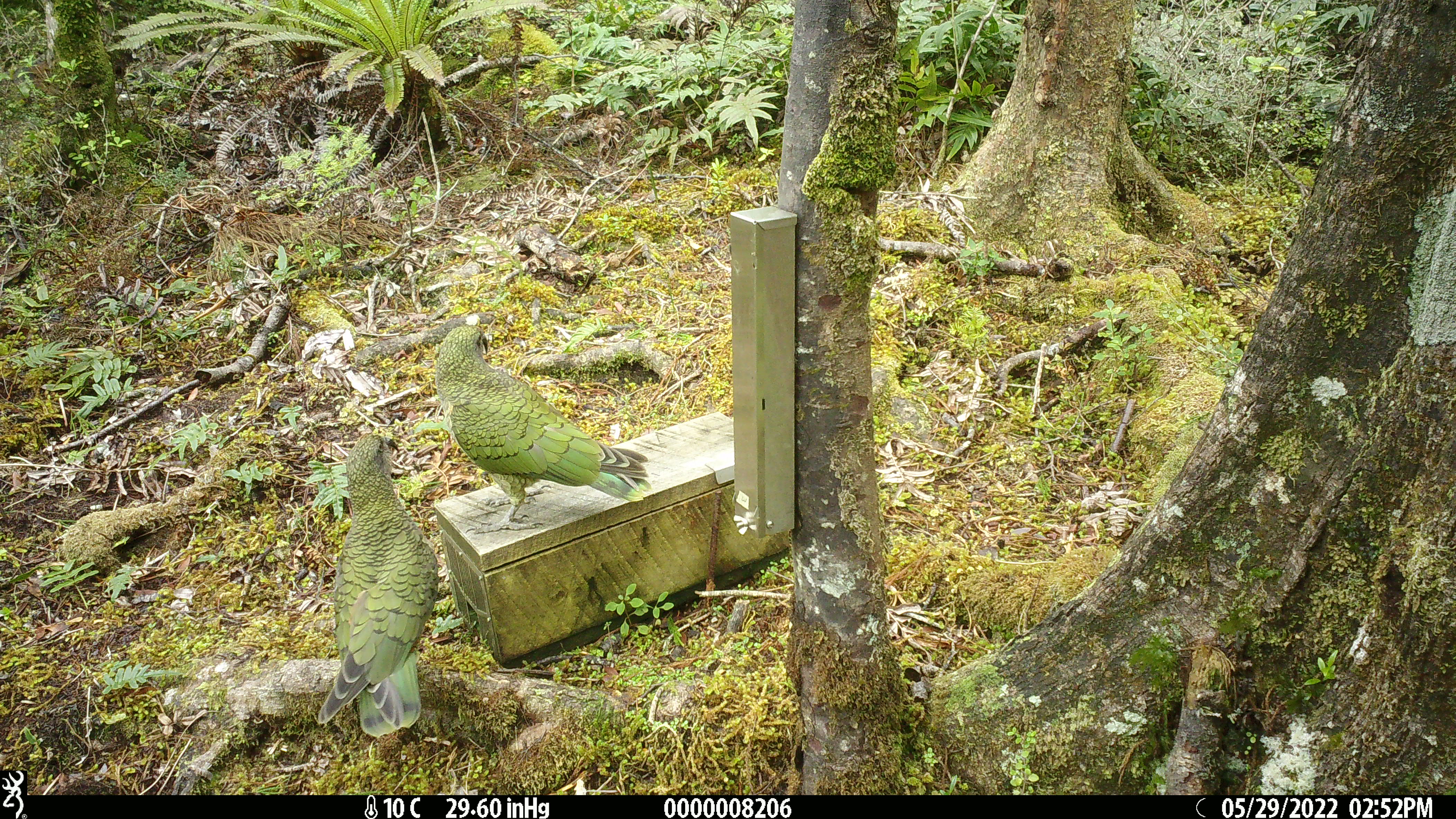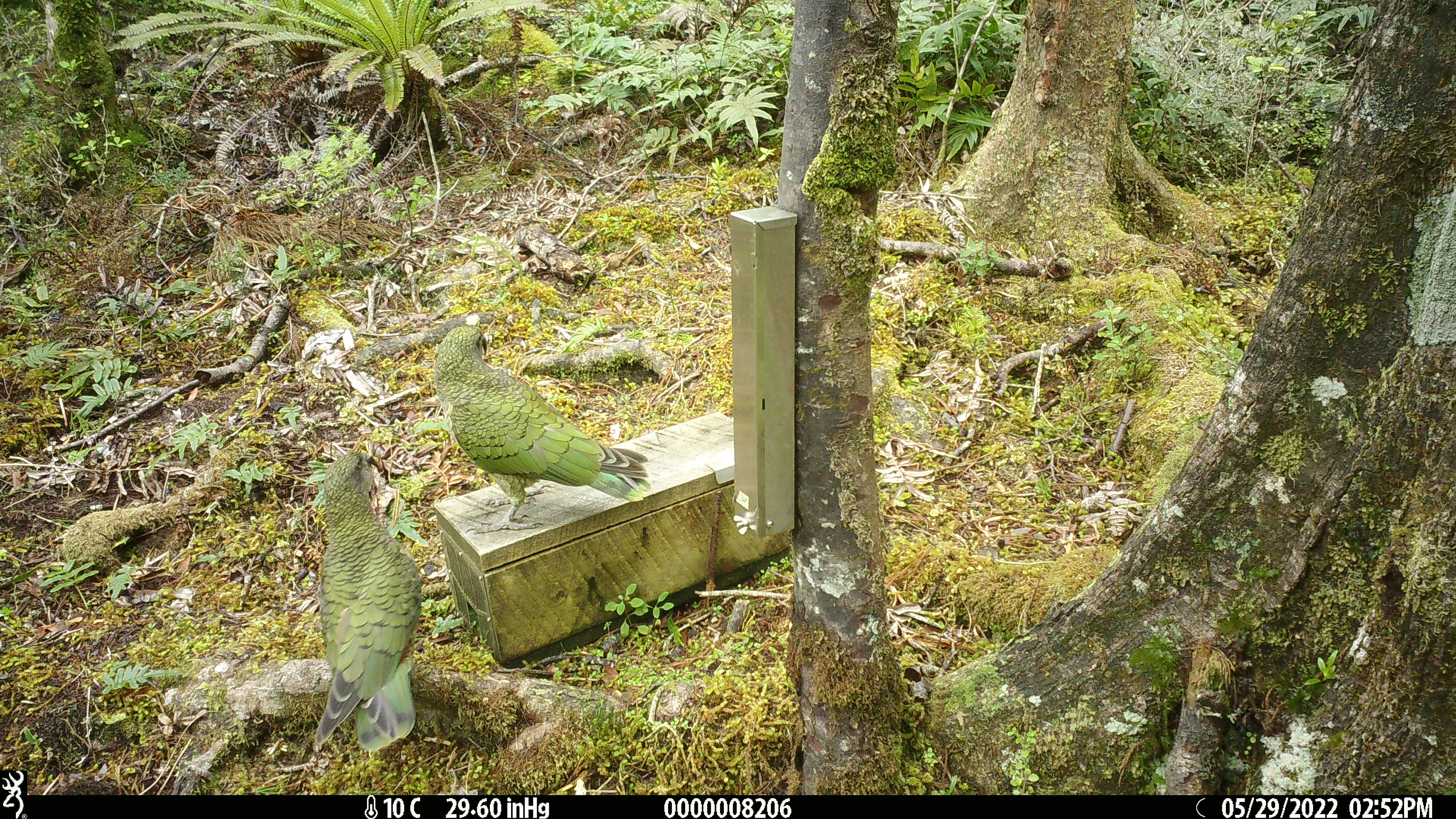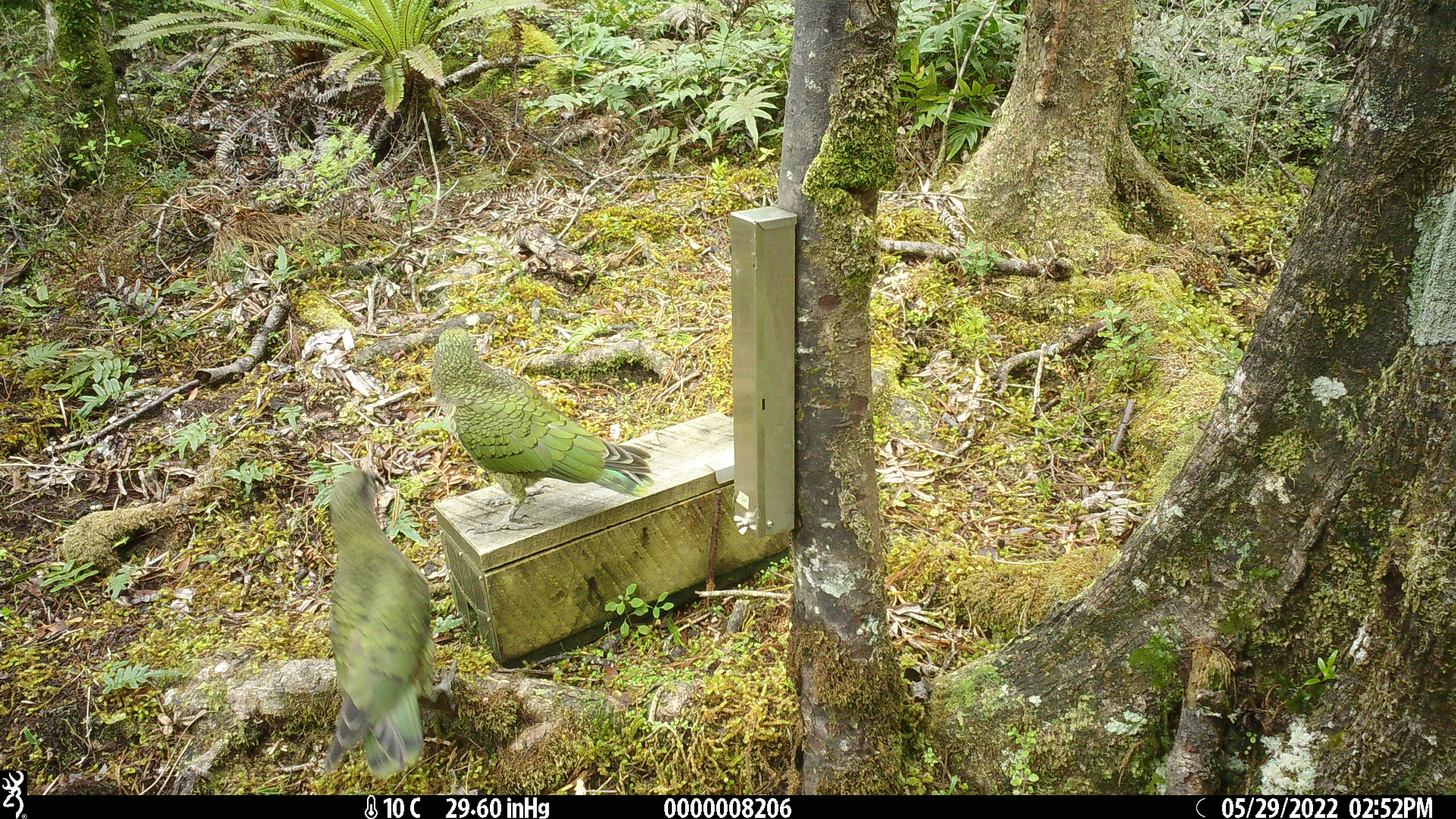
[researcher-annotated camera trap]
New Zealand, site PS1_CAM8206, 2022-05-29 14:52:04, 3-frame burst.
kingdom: Animalia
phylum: Chordata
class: Aves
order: Psittaciformes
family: Strigopidae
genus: Nestor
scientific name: Nestor notabilis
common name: kea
Kea (Nestor notabilis).